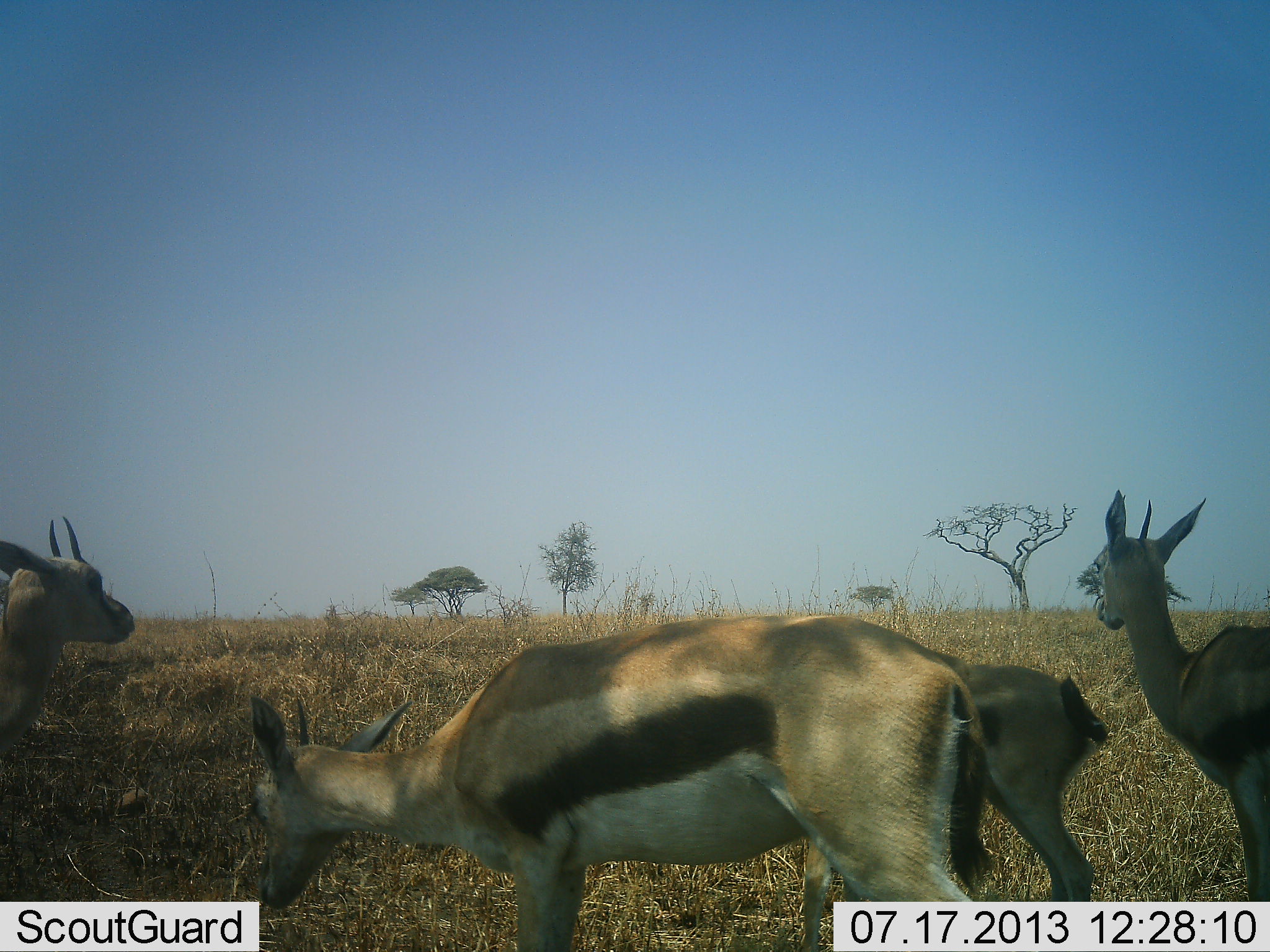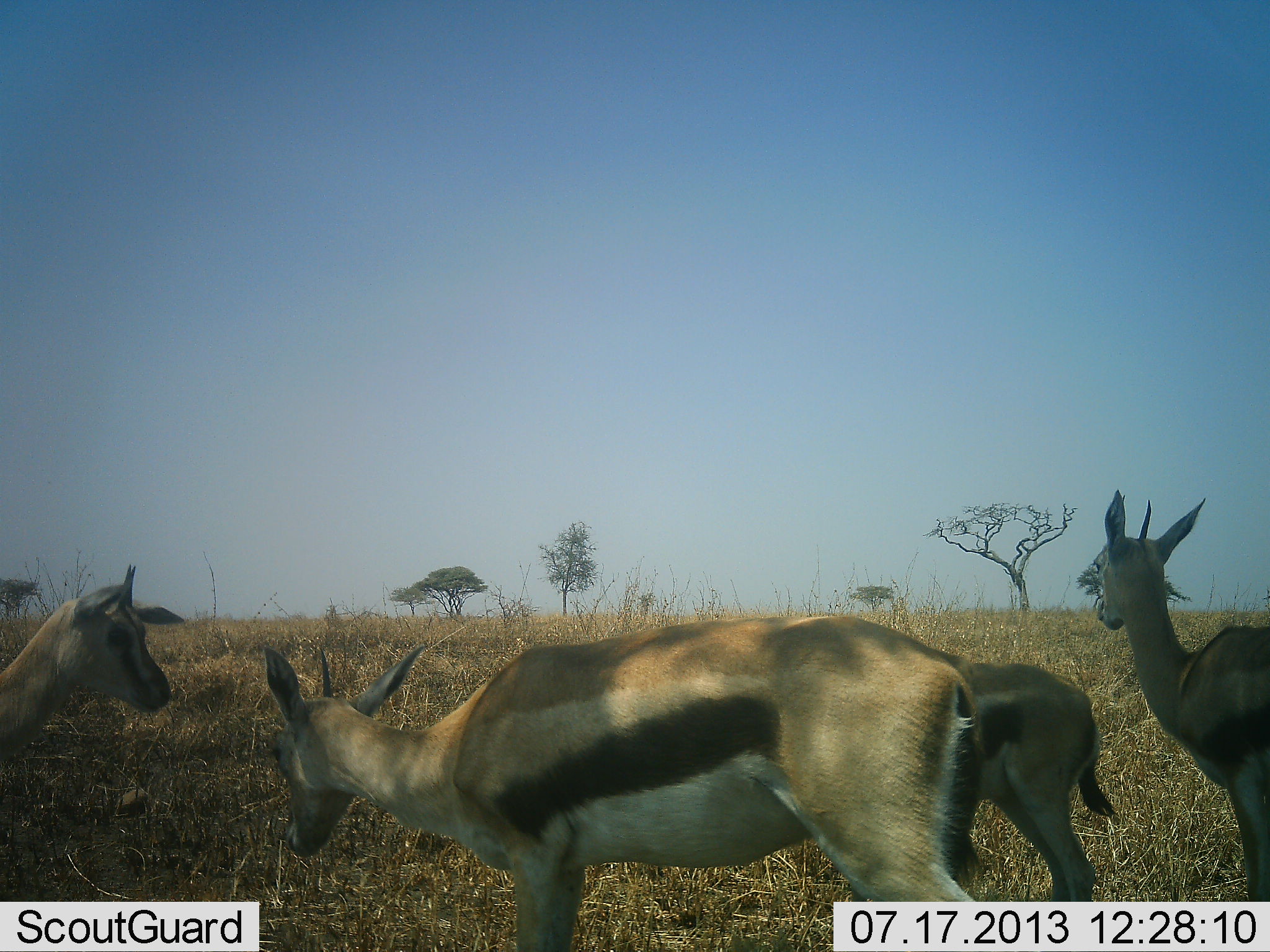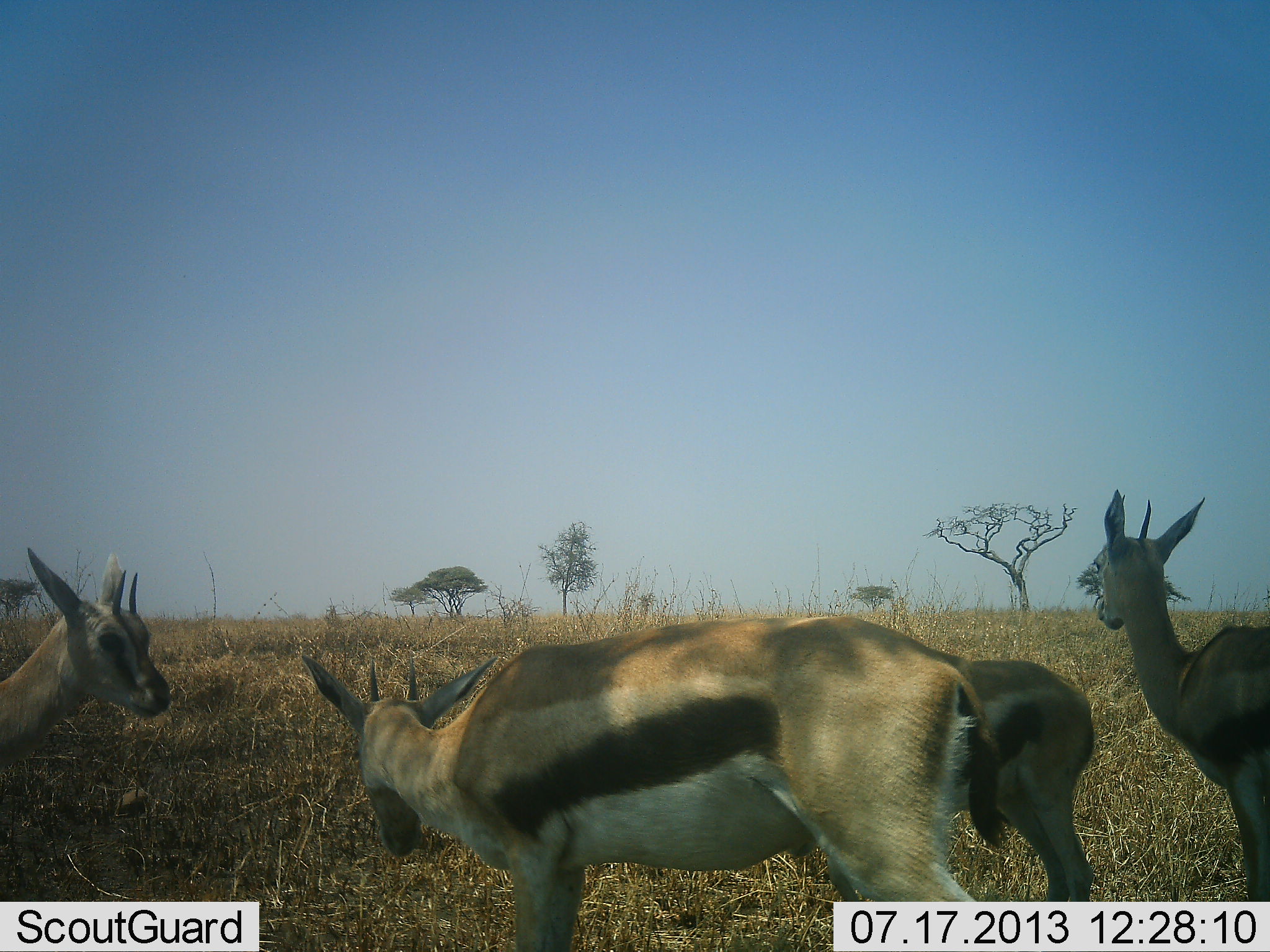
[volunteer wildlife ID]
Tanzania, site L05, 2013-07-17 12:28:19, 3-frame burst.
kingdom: Animalia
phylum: Chordata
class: Mammalia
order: Artiodactyla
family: Bovidae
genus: Eudorcas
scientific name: Eudorcas thomsonii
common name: thomson's gazelle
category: gazellethomsons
Gazellethomsons (thomson's gazelle) (Eudorcas thomsonii), count 4. Behavior (volunteer vote fractions): standing 100%, resting 0%, moving 6%, interacting 0%. Young present (vote fraction): 0%. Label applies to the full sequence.